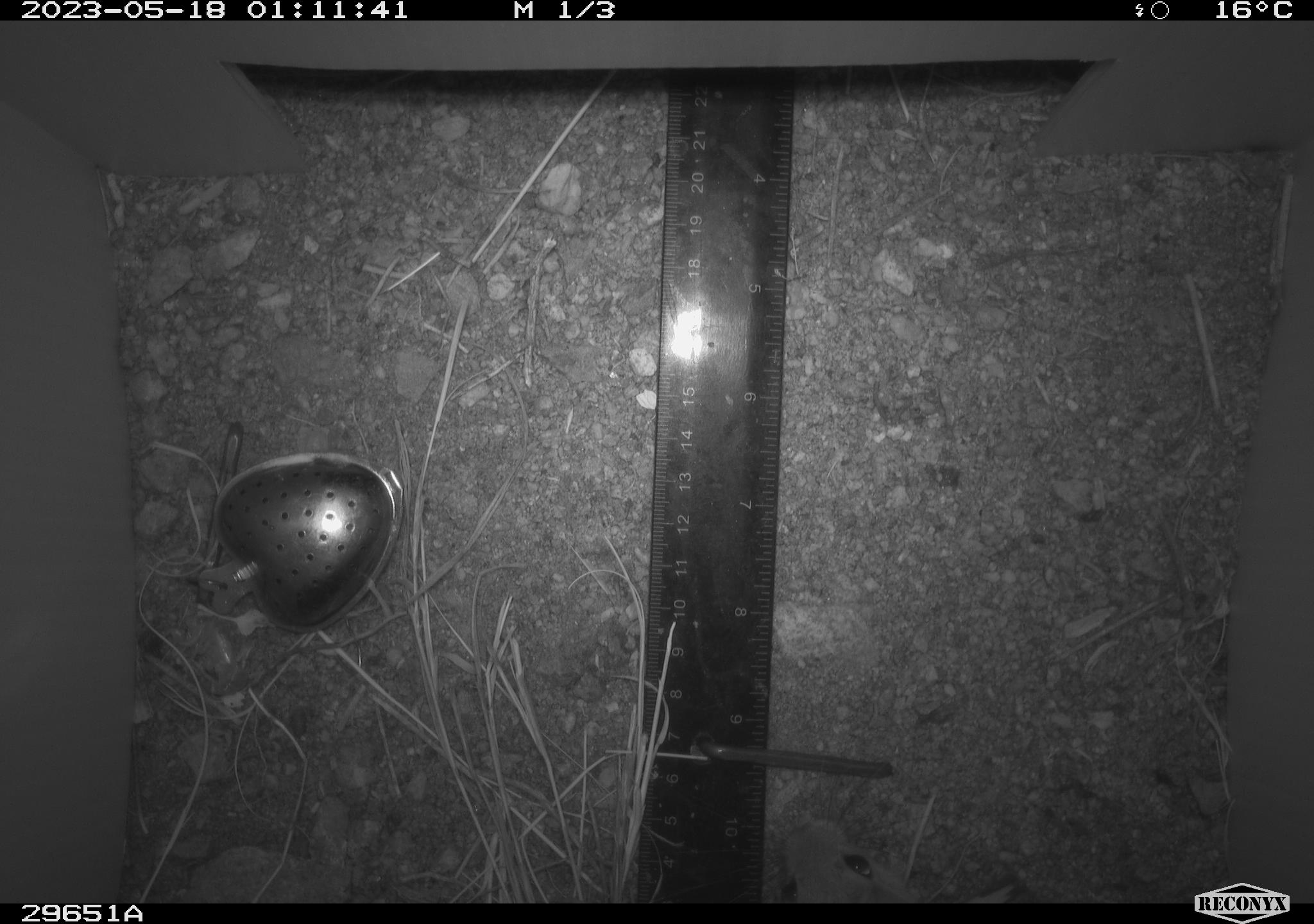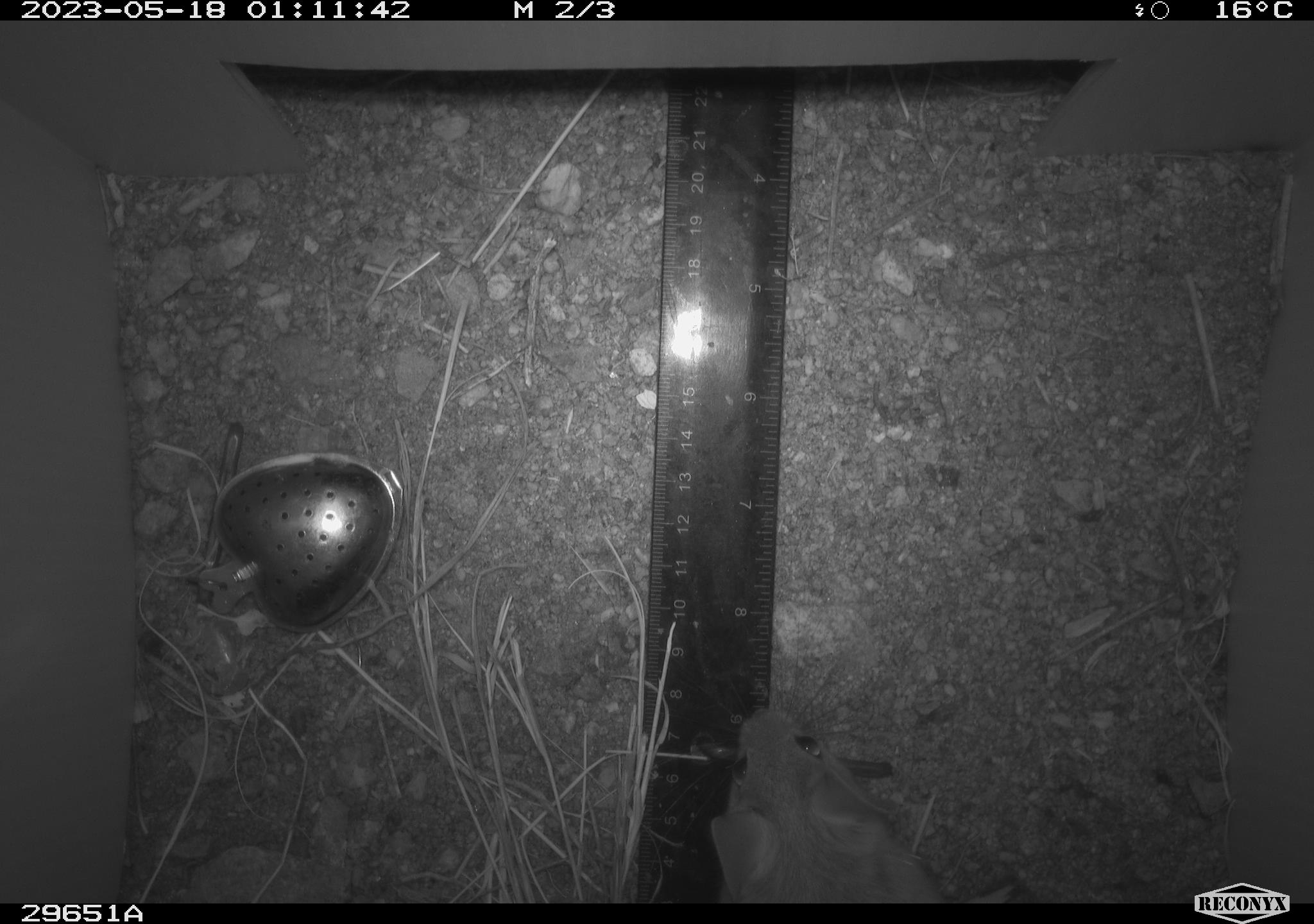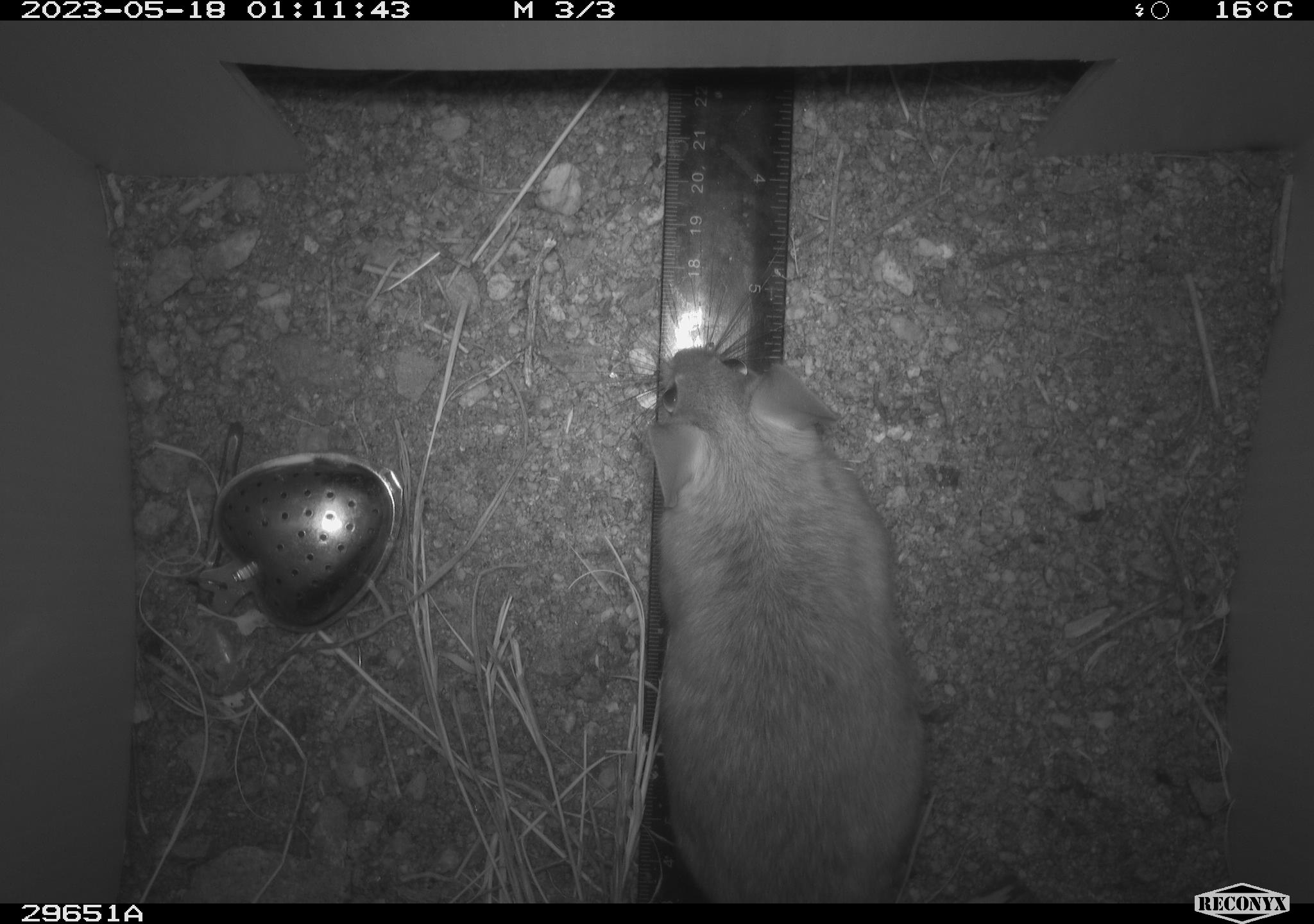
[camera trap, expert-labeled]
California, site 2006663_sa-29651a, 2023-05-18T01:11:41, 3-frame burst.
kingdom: Animalia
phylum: Chordata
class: Mammalia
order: Rodentia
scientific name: Rodentia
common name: rodent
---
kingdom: Animalia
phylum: Chordata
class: Mammalia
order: Rodentia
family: Cricetidae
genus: Neotoma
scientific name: Neotoma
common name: pack rat or woodrat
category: neotoma species